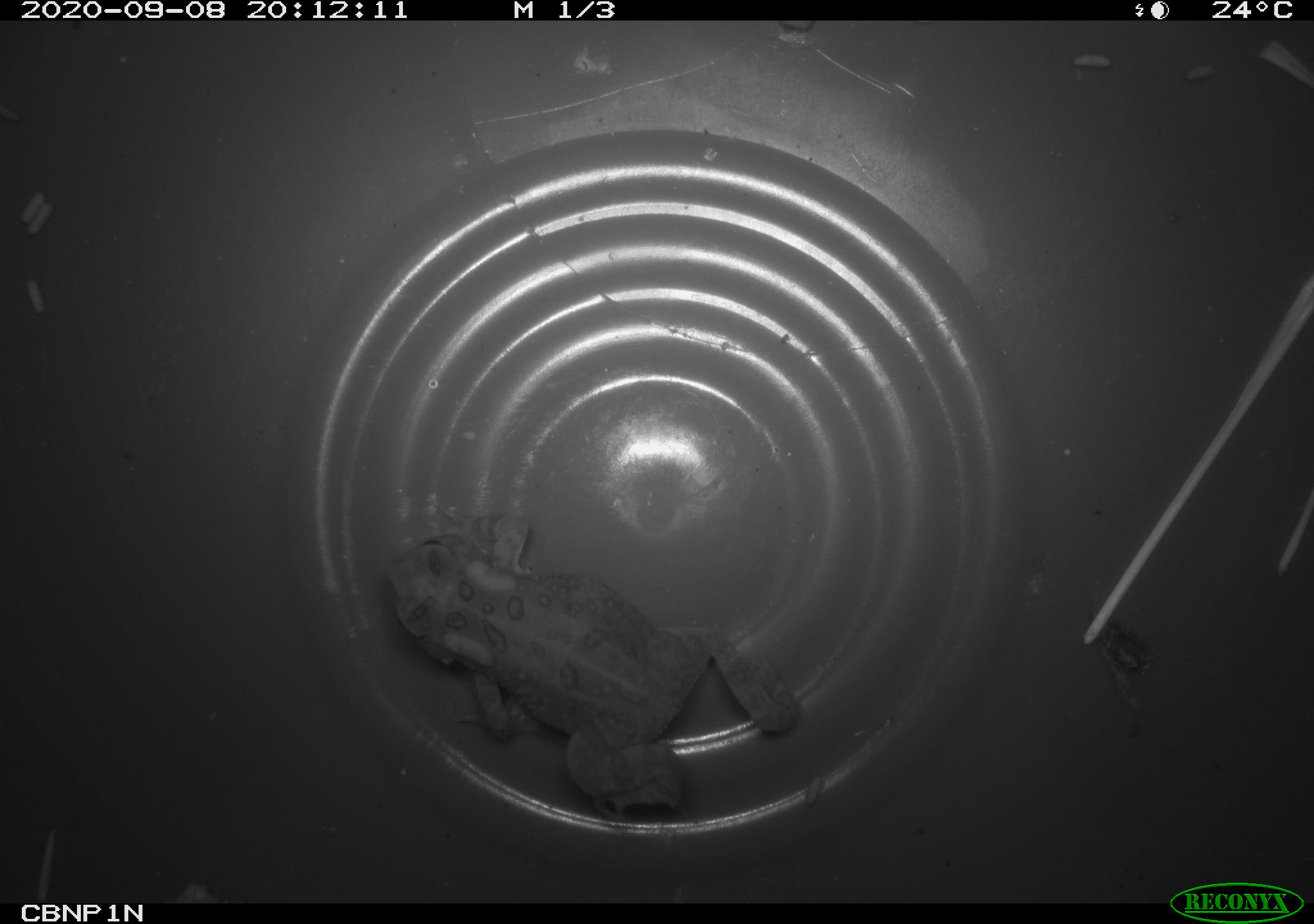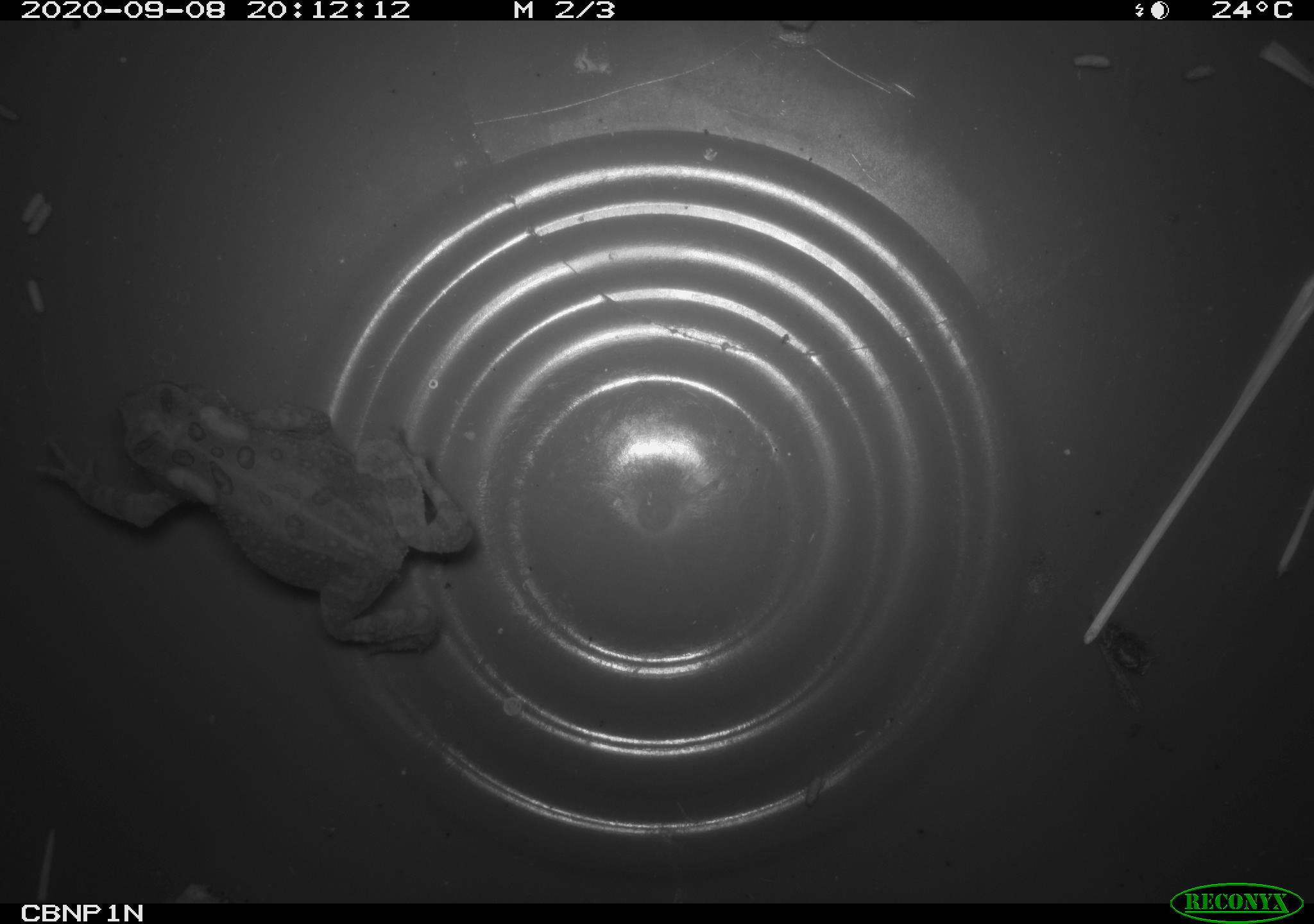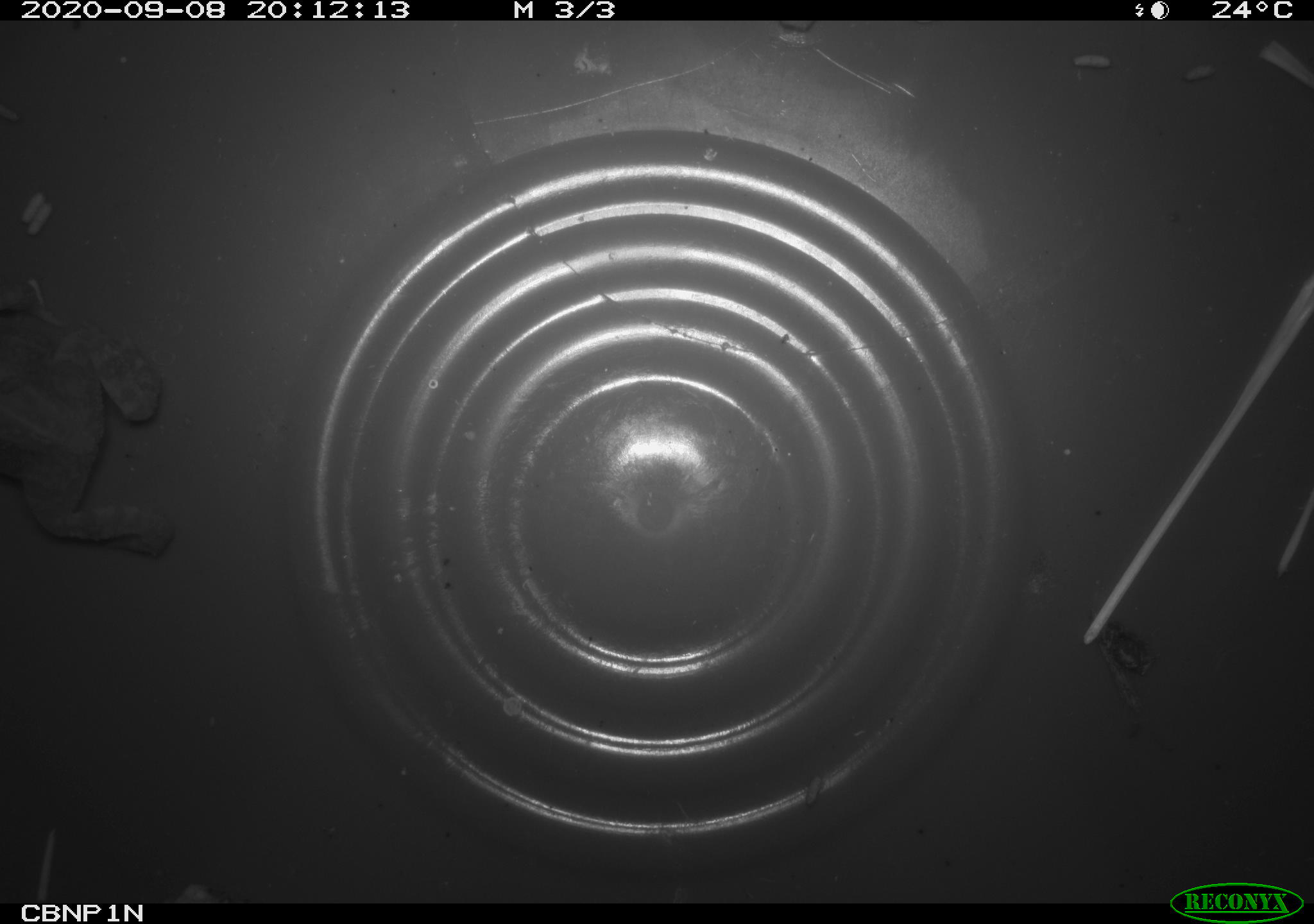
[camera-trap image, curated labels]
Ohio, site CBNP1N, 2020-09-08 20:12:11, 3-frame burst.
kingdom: Animalia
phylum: Chordata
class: Amphibia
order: Anura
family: Bufonidae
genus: Anaxyrus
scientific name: Anaxyrus americanus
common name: american toad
American toad (Anaxyrus americanus).